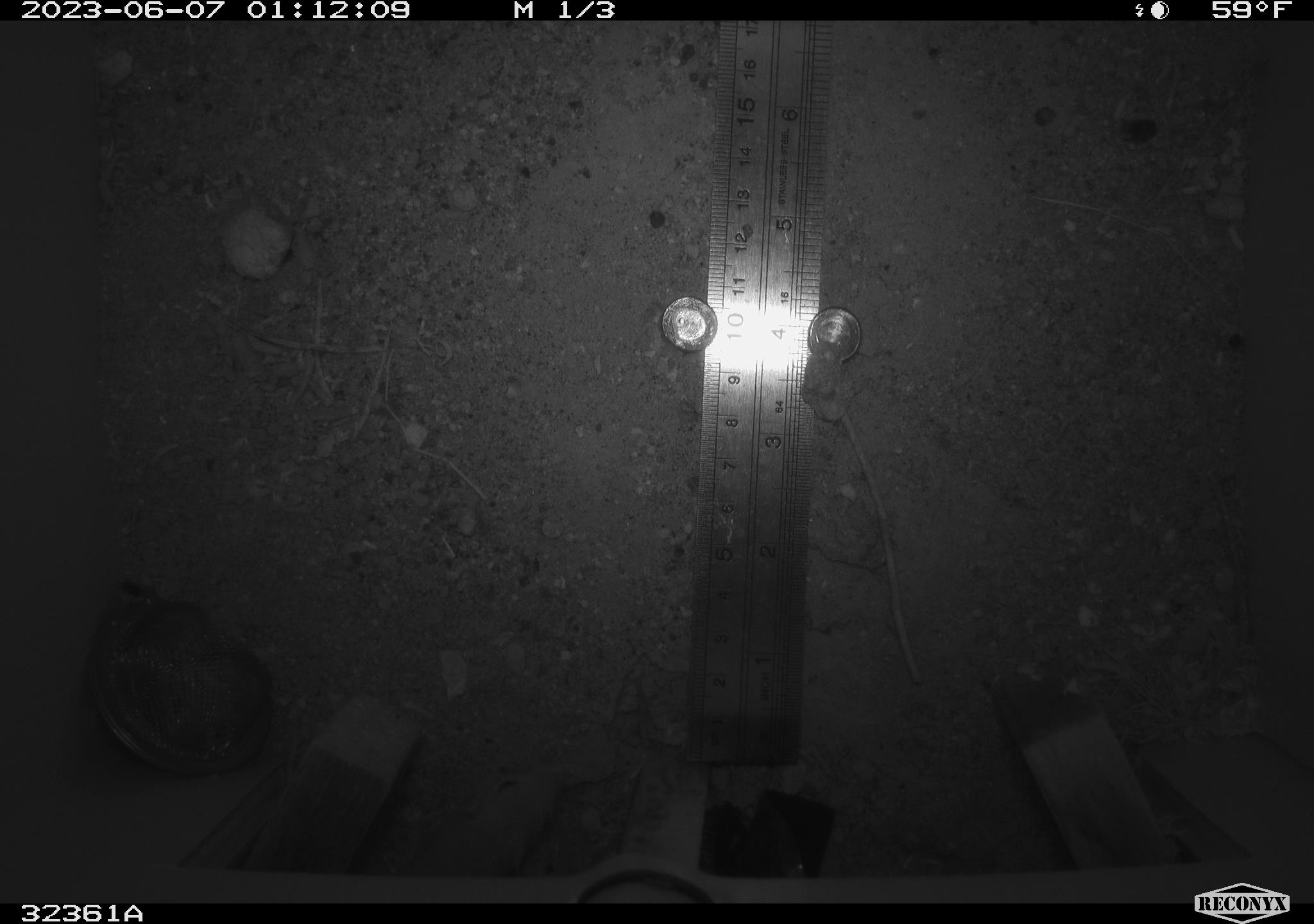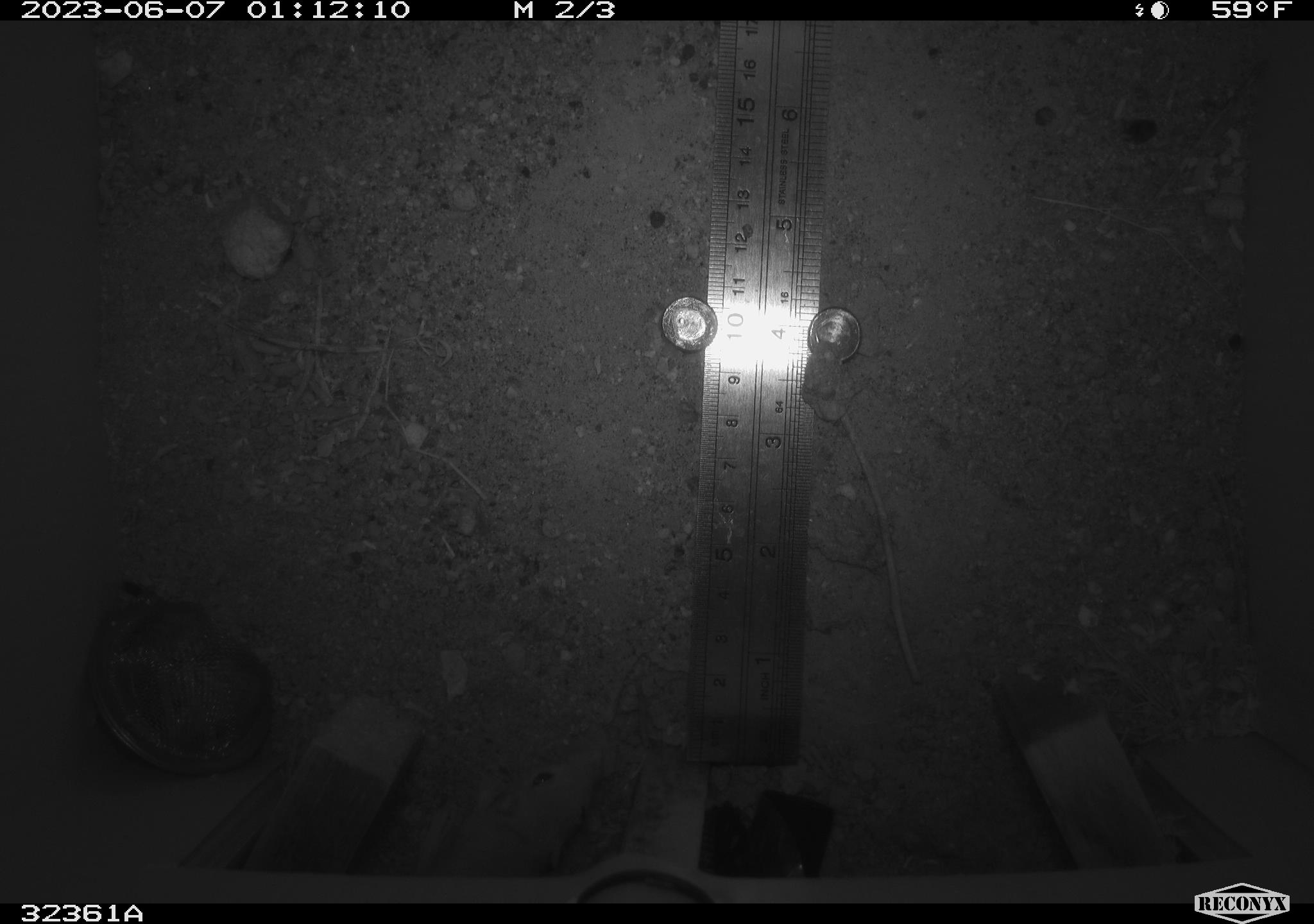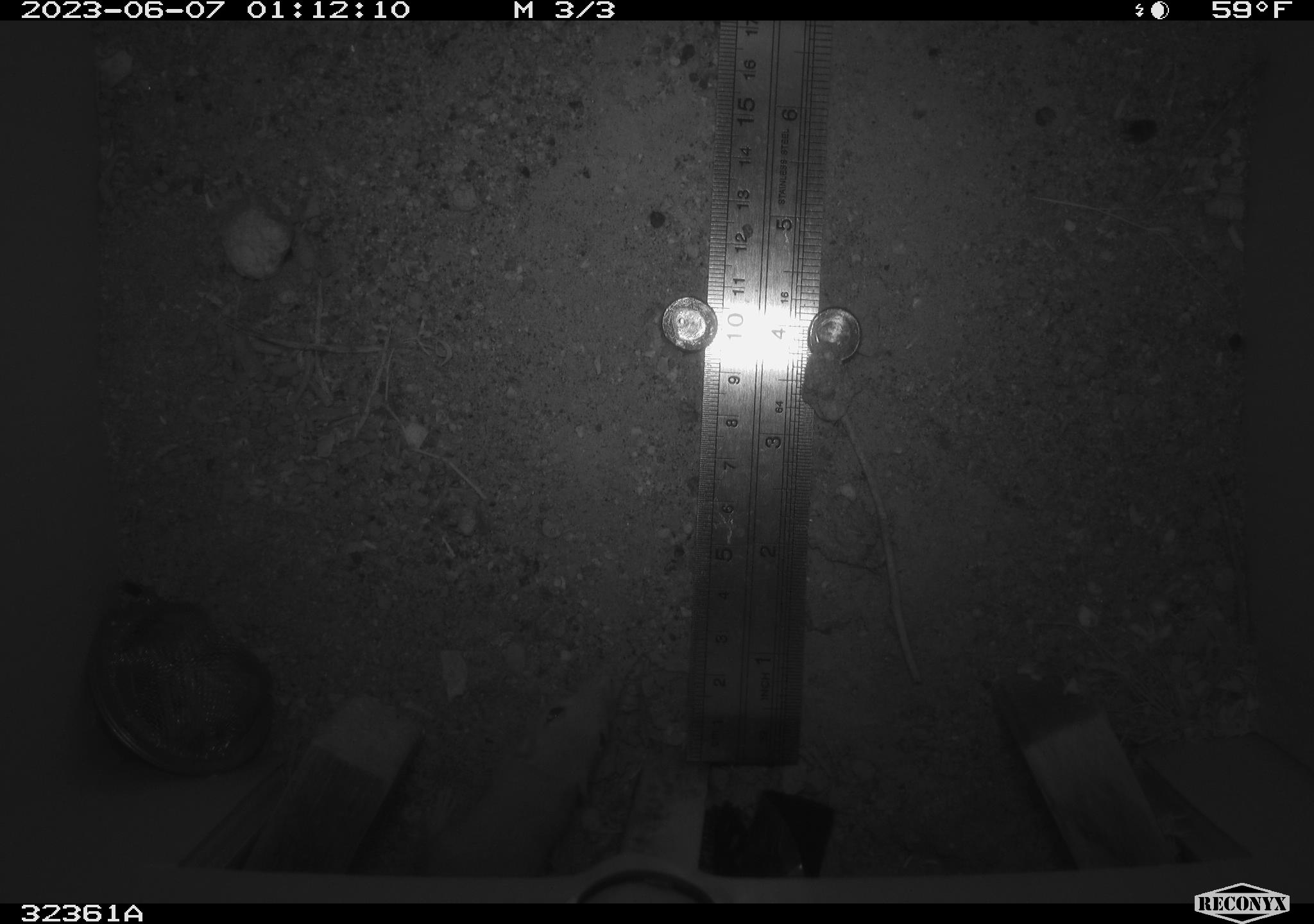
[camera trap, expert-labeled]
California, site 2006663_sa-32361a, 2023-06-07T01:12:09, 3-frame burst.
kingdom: Animalia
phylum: Chordata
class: Mammalia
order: Rodentia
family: Heteromyidae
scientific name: Heteromyidae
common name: kangaroo rats and pocket mice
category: heteromyidae family